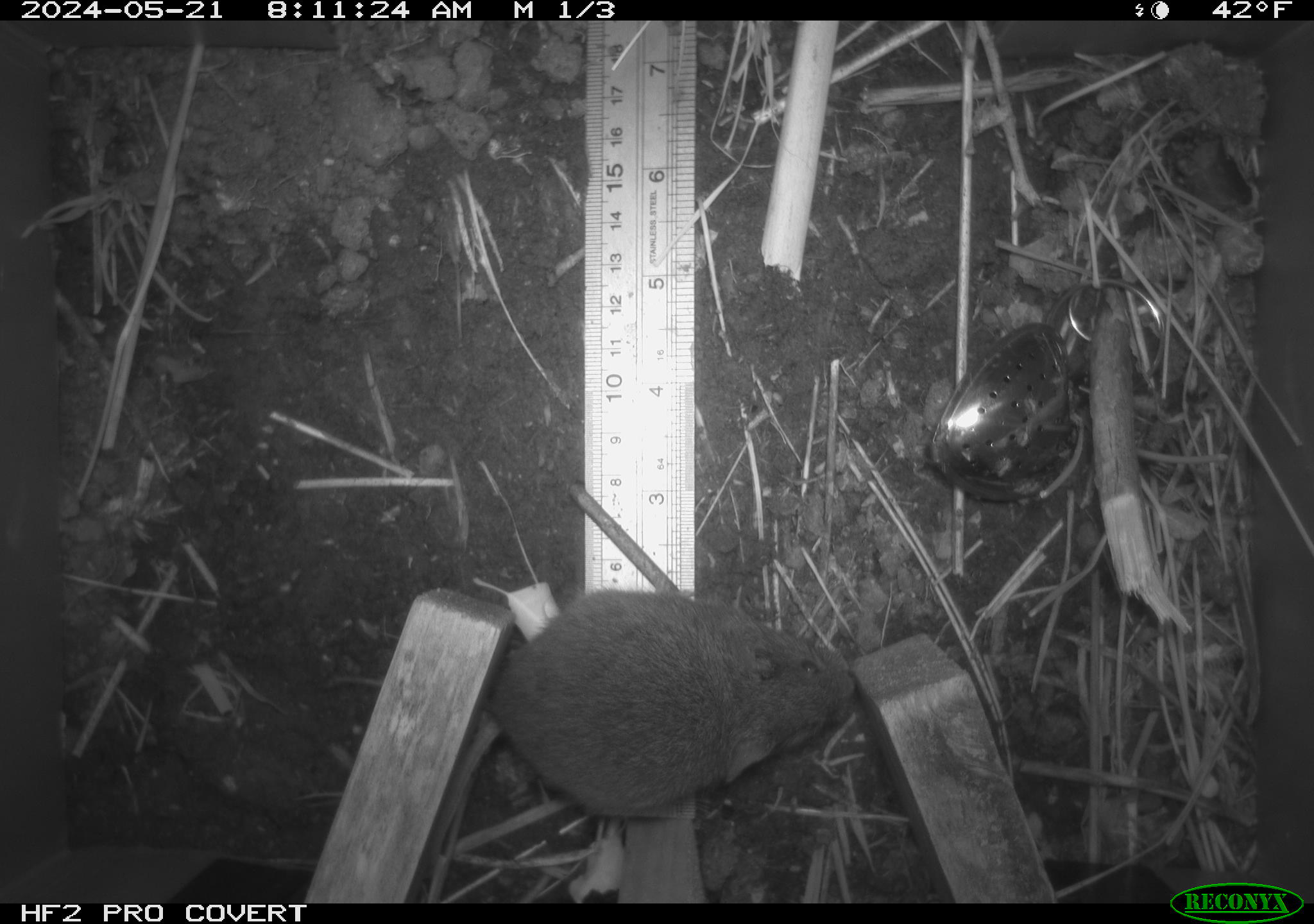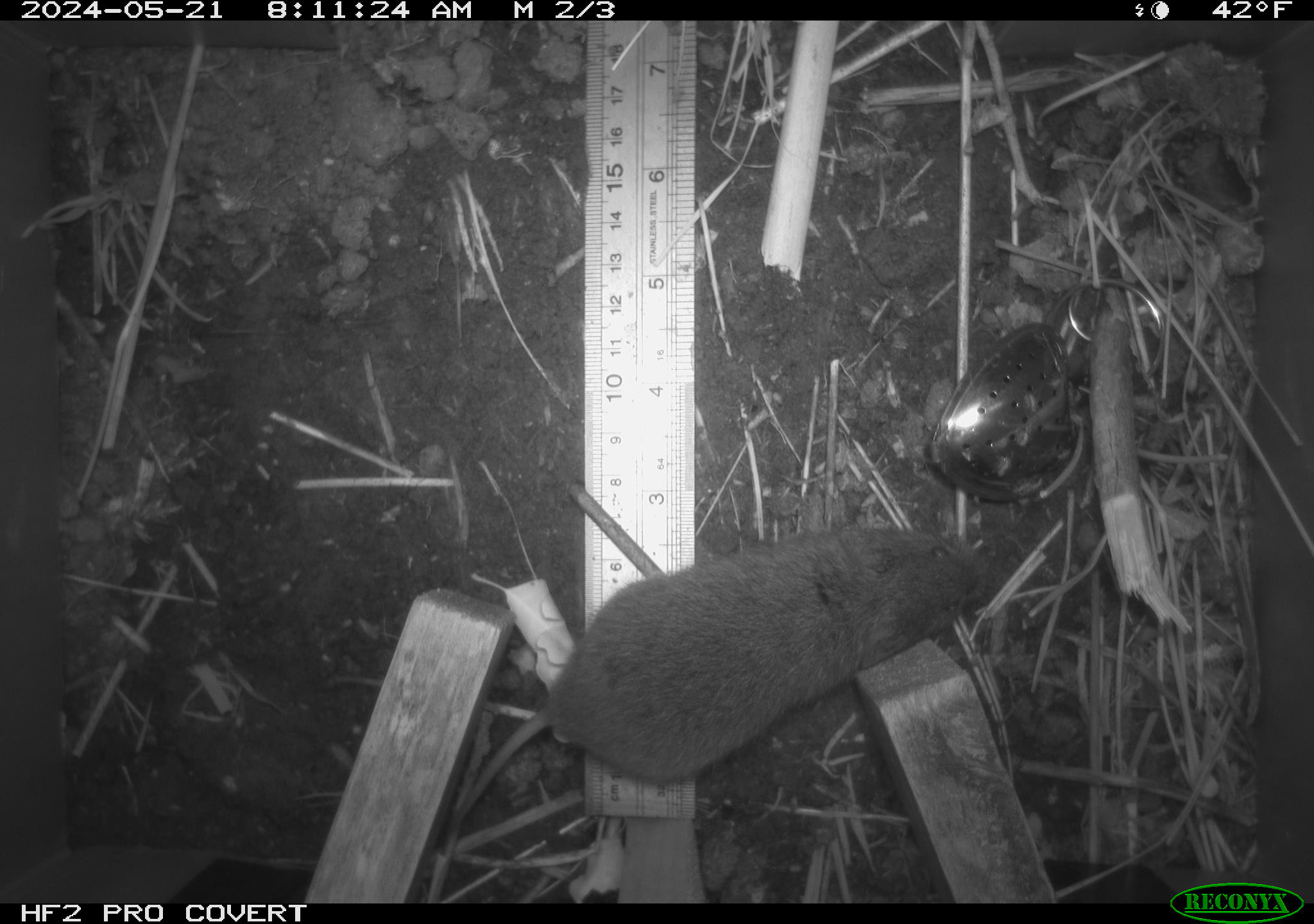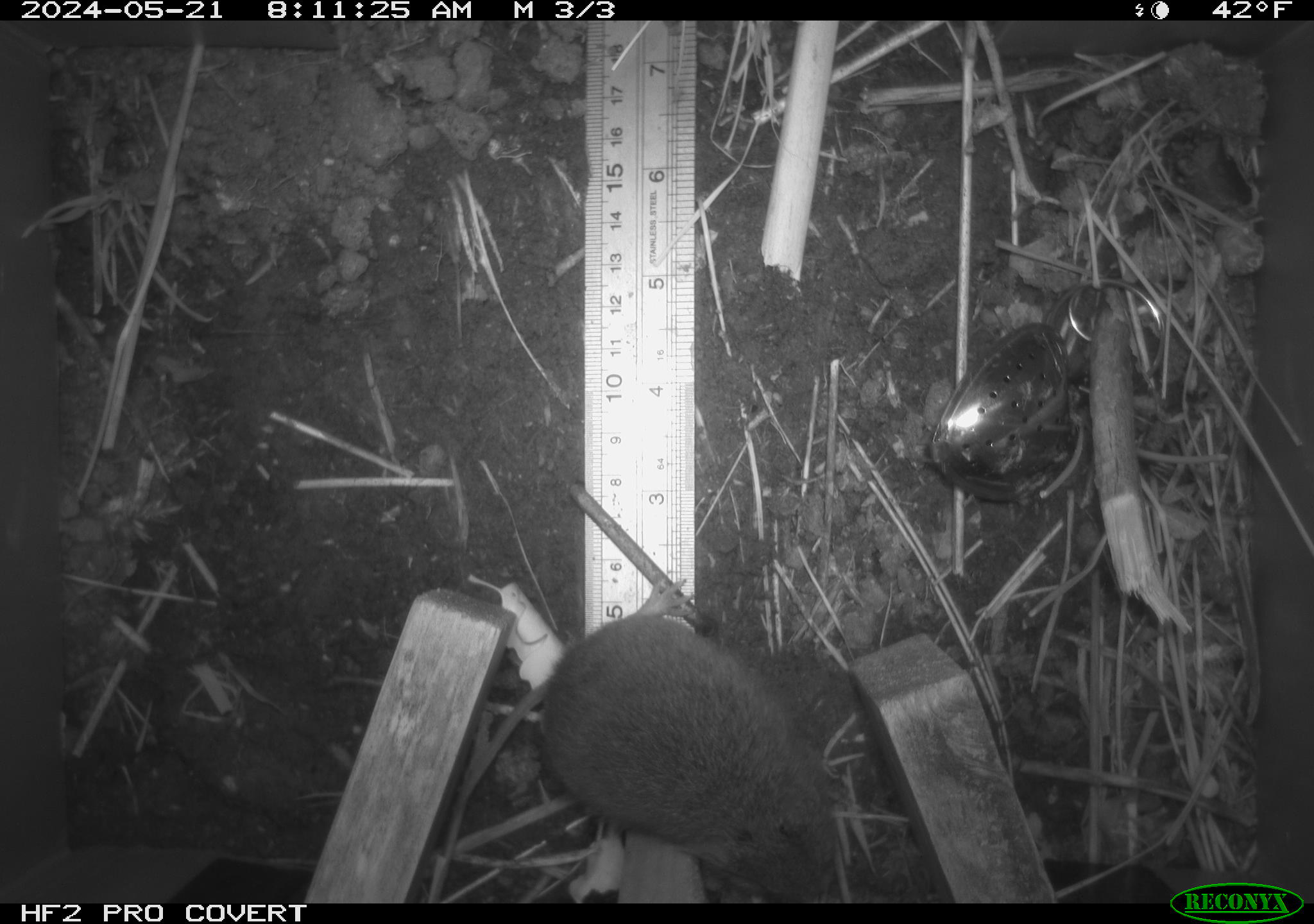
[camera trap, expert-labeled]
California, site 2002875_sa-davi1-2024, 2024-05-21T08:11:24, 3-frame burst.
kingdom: Animalia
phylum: Chordata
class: Mammalia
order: Rodentia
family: Cricetidae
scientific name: Arvicolinae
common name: voles, lemmings, and muskrats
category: arvicolinae subfamily